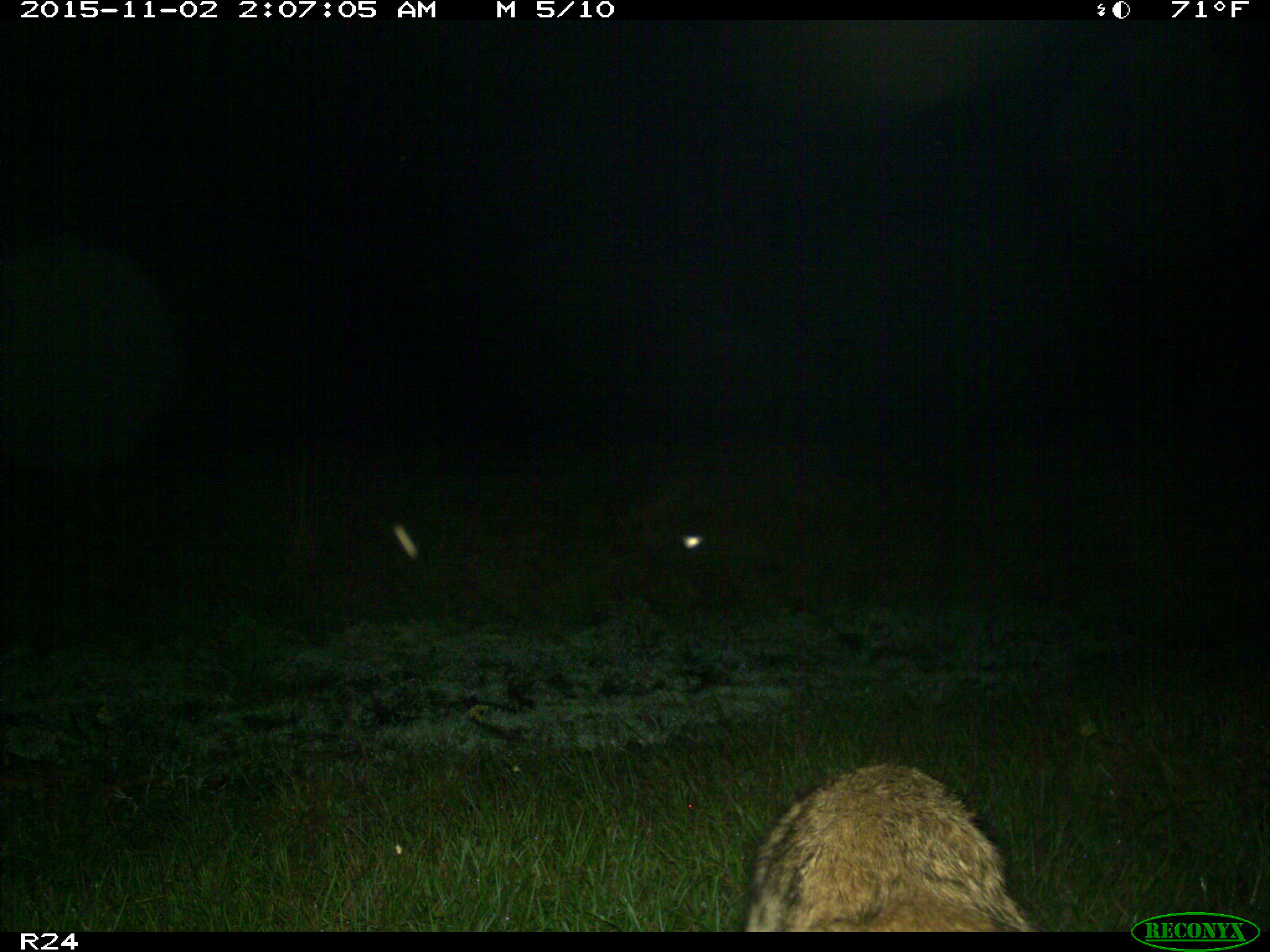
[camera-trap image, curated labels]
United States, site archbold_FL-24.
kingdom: Animalia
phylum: Chordata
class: Mammalia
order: Carnivora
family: Canidae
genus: Canis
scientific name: Canis latrans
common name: coyote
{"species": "Canis latrans (coyote)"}